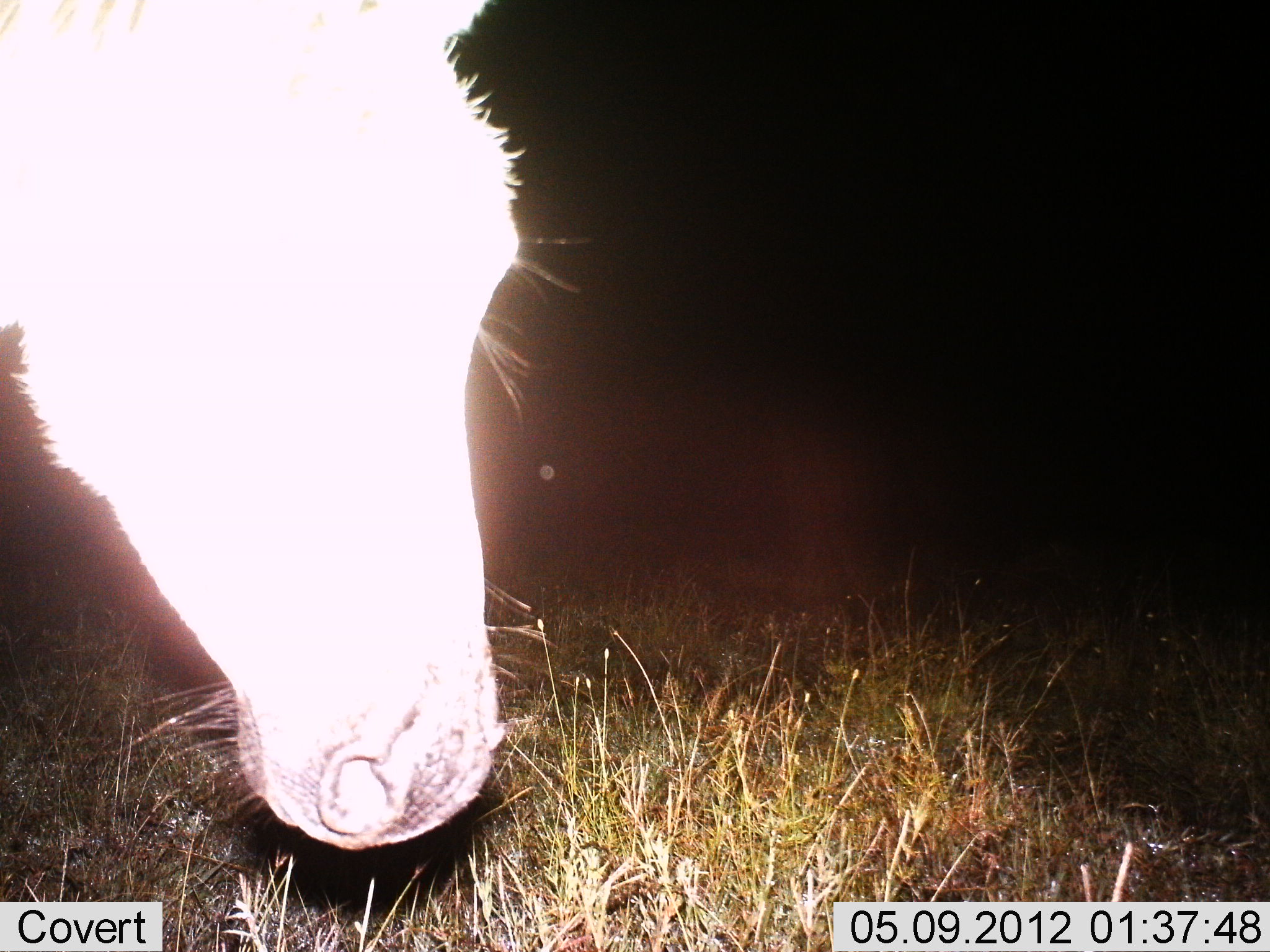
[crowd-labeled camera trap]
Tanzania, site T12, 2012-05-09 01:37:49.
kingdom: Animalia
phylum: Chordata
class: Mammalia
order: Perissodactyla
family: Equidae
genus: Equus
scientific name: Equus quagga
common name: plains zebra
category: zebra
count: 1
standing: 45%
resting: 0%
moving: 9%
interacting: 0%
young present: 0%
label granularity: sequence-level